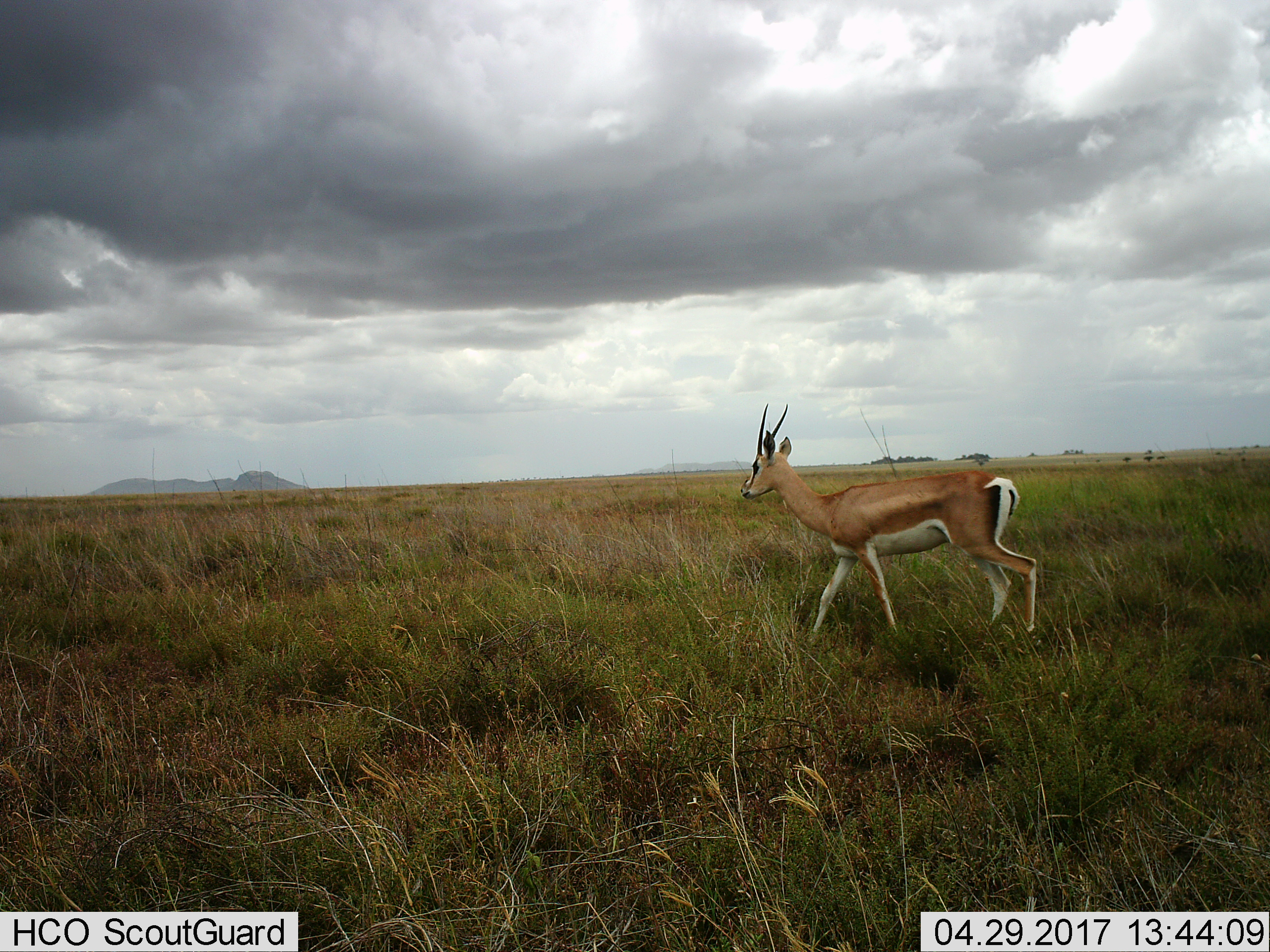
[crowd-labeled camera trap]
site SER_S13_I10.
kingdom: Animalia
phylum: Chordata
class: Mammalia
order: Artiodactyla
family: Bovidae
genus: Nanger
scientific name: Nanger granti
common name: grant's gazelle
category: gazellegrants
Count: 1.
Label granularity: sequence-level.